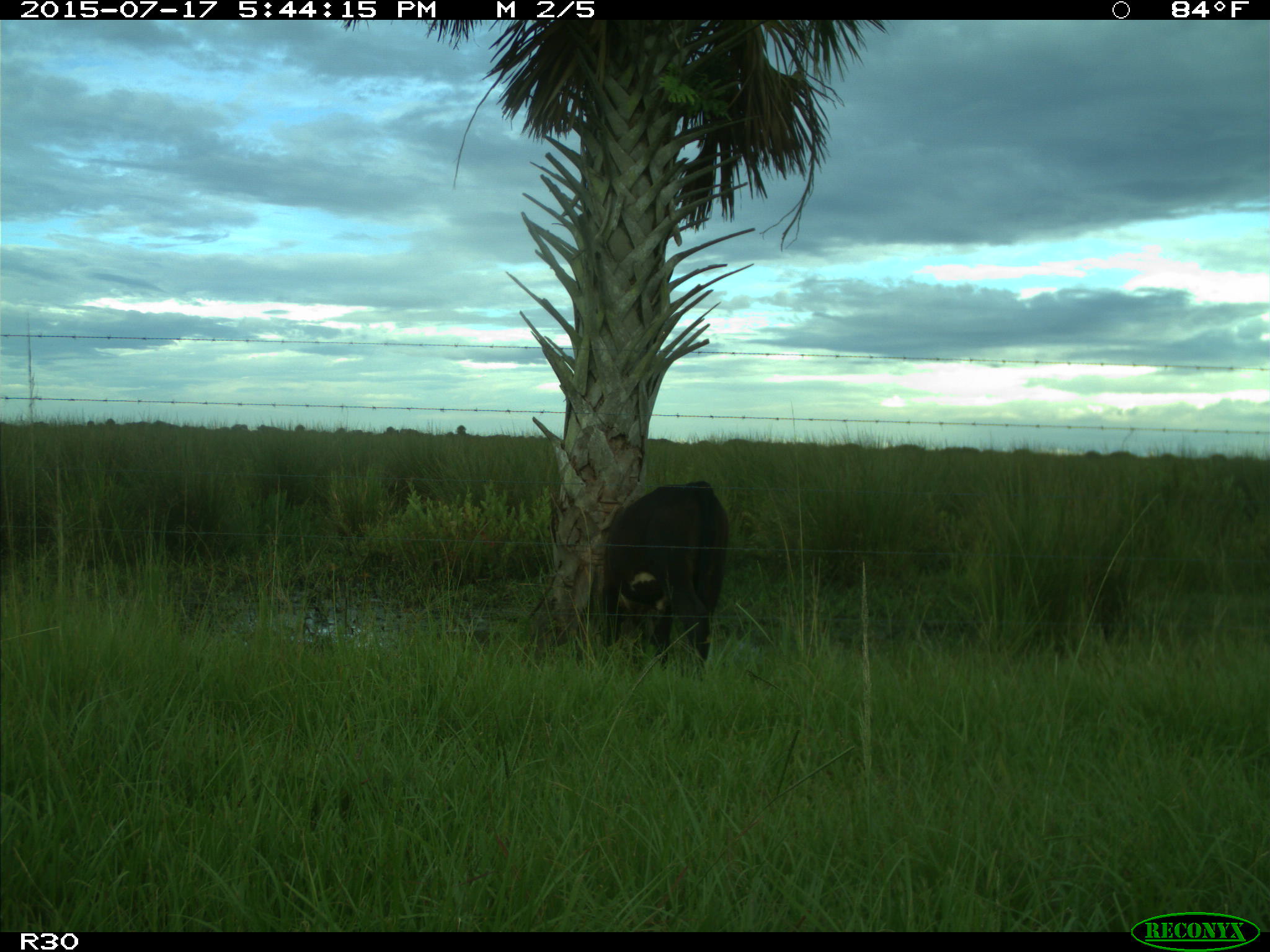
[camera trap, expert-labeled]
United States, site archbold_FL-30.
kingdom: Animalia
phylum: Chordata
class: Mammalia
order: Artiodactyla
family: Bovidae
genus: Bos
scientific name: Bos taurus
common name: domestic cow